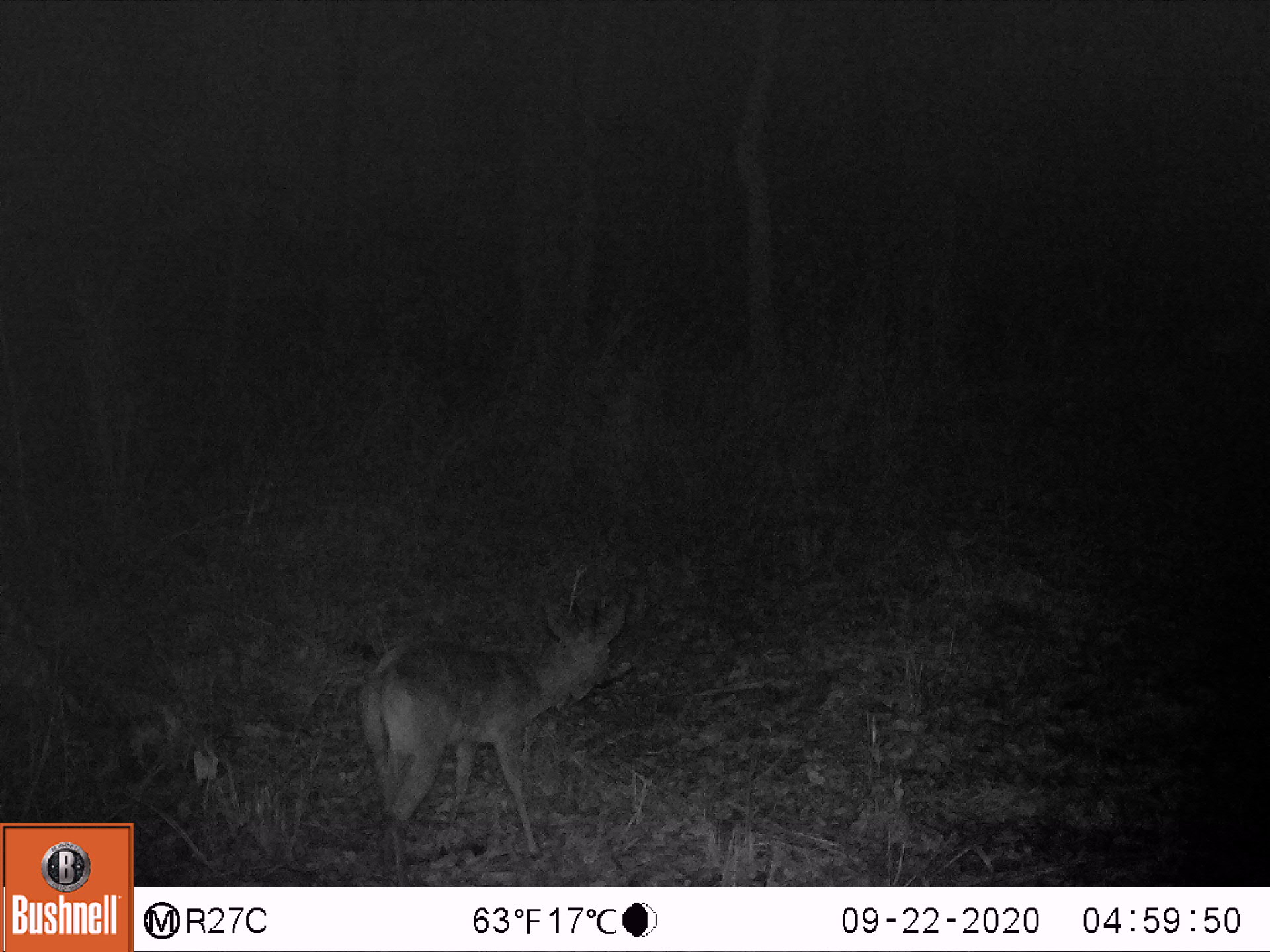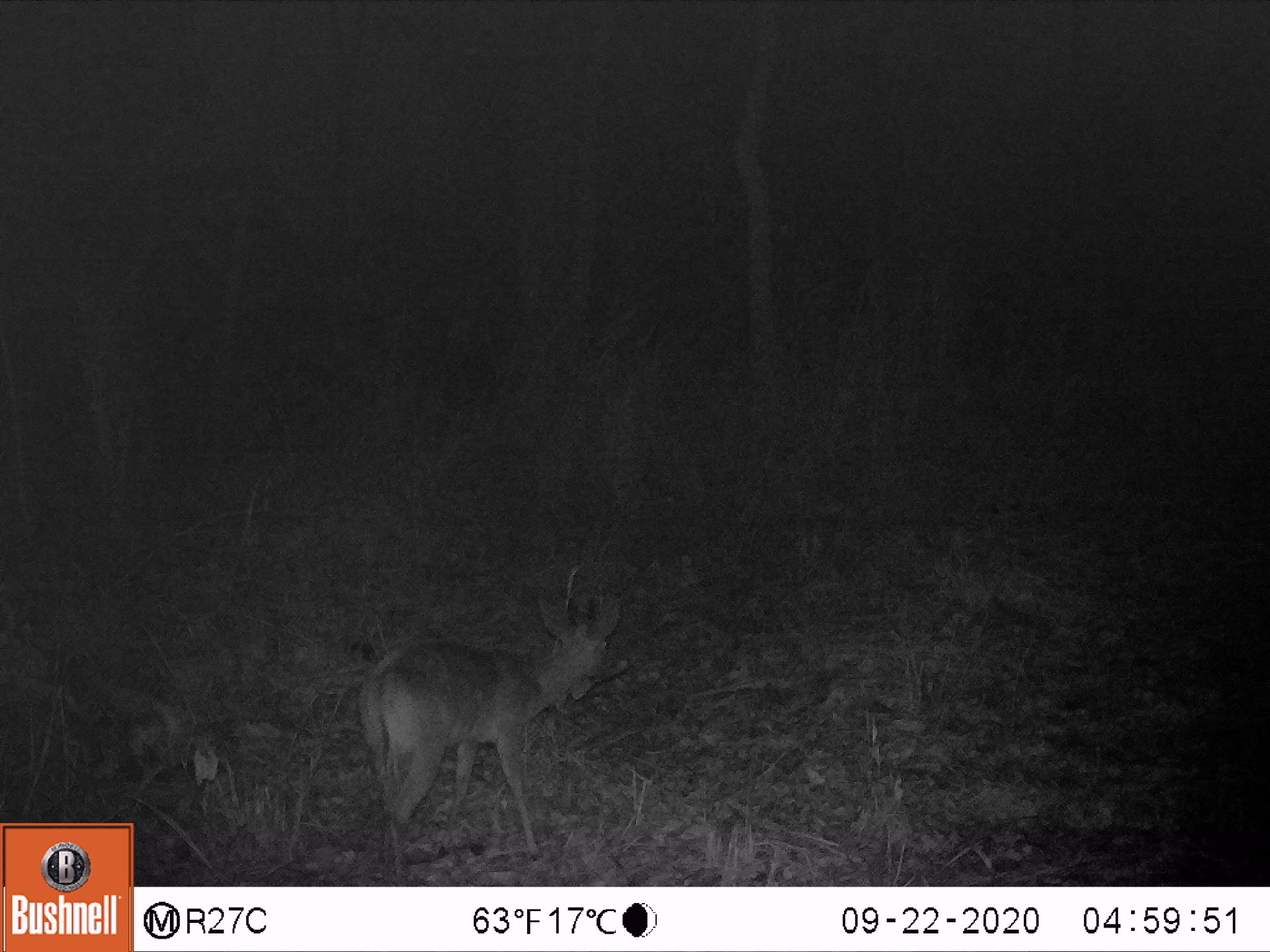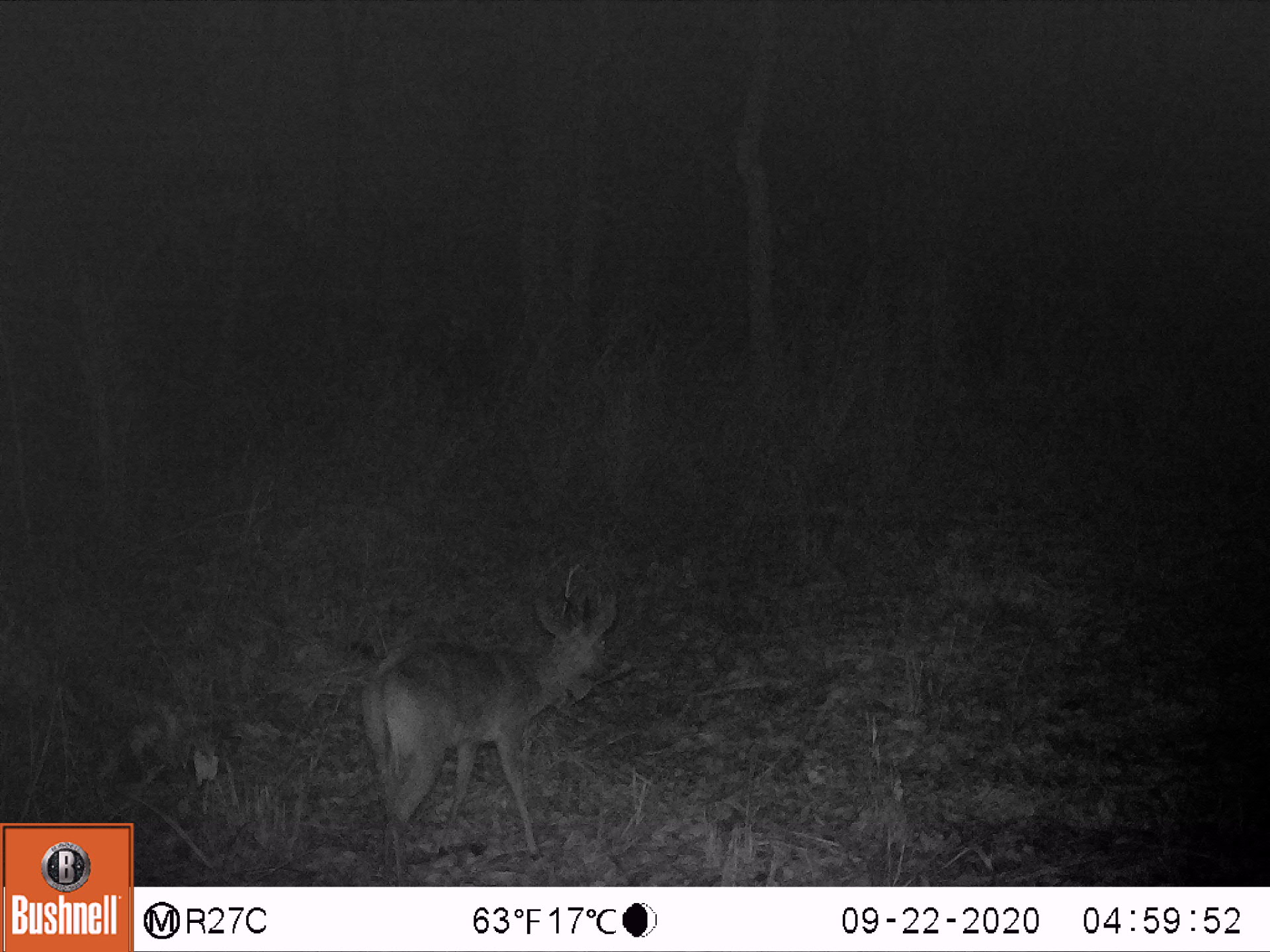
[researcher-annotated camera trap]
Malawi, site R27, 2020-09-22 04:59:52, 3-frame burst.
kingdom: Animalia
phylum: Chordata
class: Mammalia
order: Artiodactyla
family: Bovidae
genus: Sylvicapra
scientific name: Sylvicapra grimmia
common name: common duiker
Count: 1.